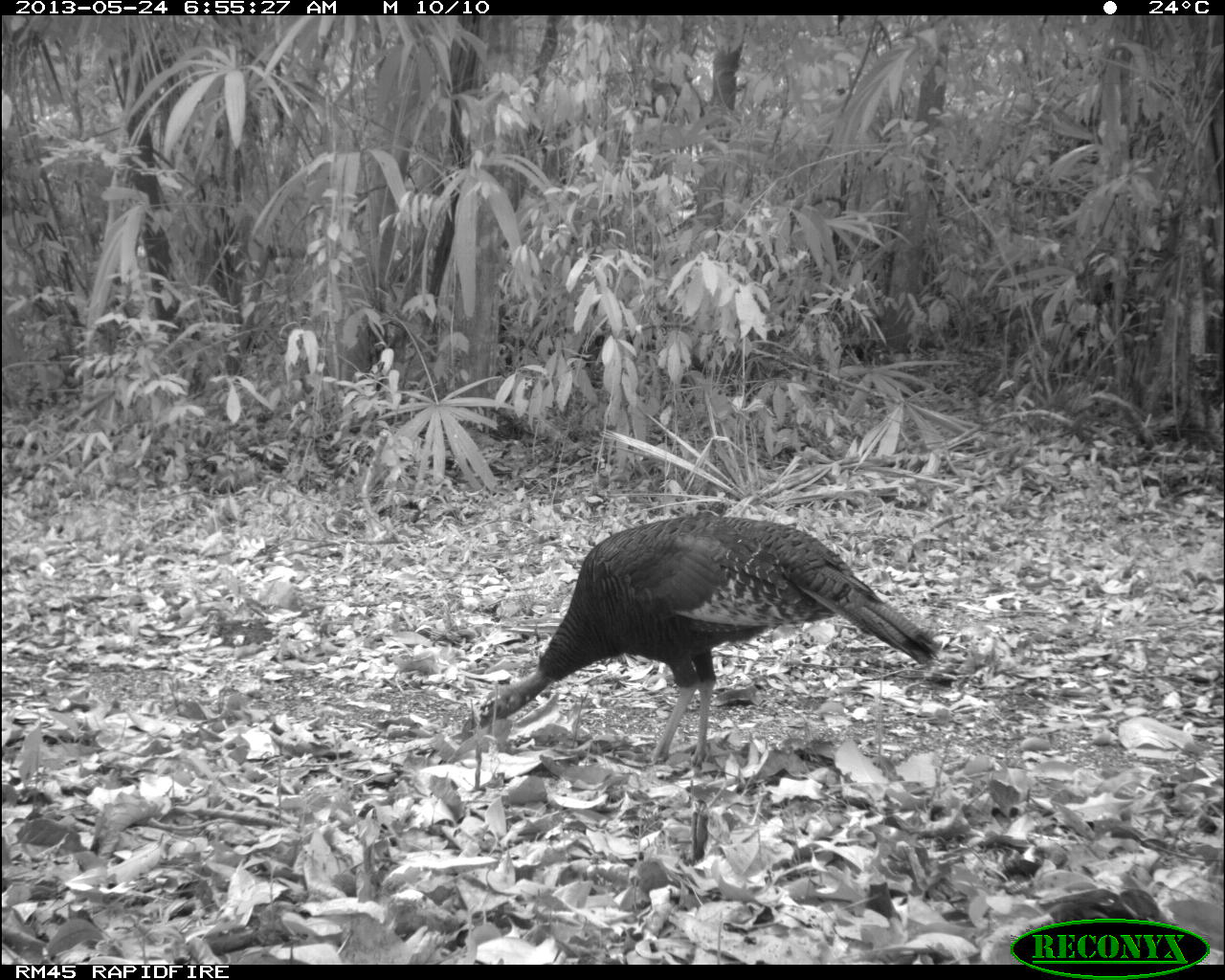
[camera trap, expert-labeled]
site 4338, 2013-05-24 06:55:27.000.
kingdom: Animalia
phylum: Chordata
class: Aves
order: Galliformes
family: Phasianidae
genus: Meleagris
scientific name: Meleagris ocellata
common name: ocellated turkey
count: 1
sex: female